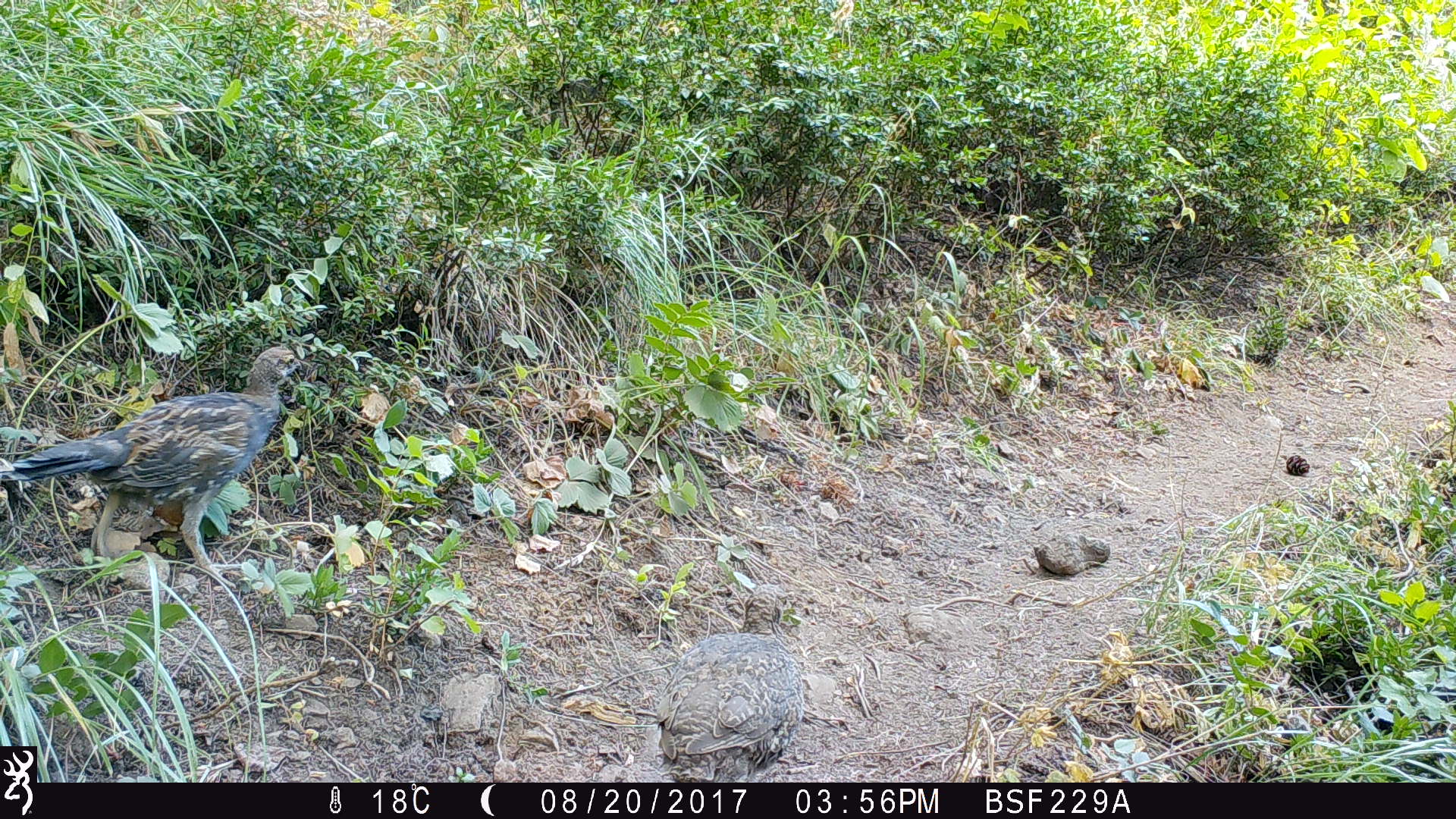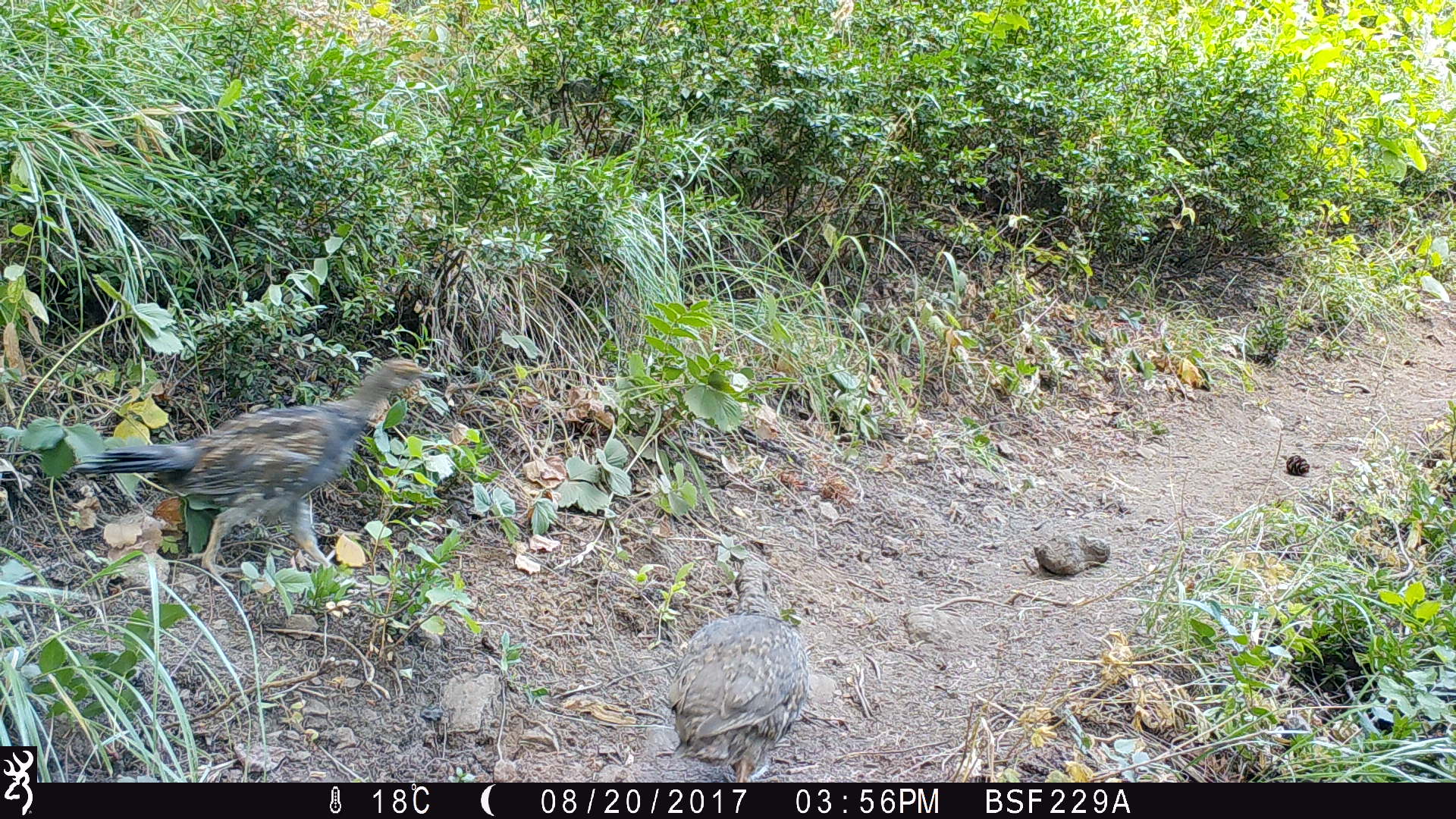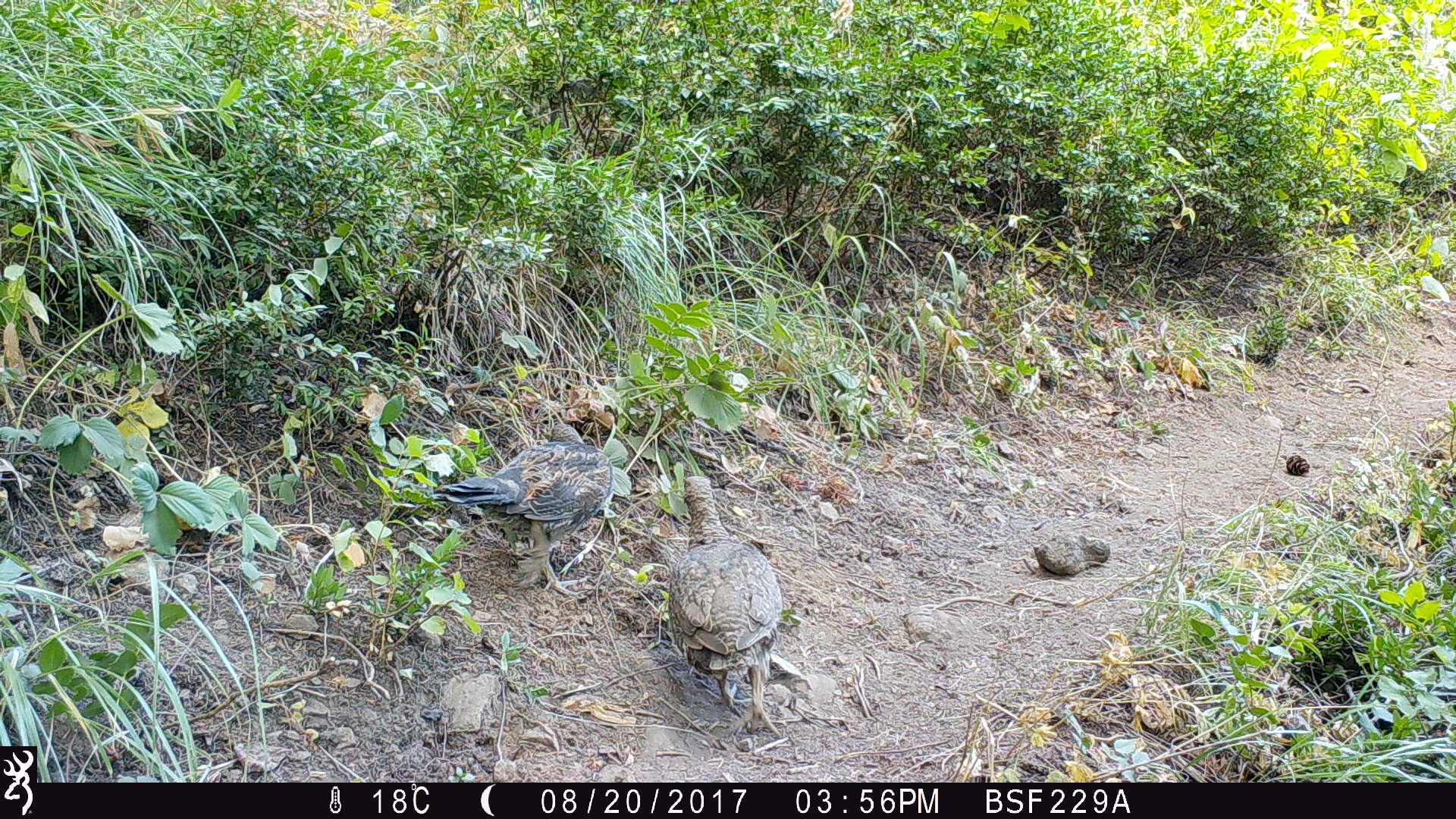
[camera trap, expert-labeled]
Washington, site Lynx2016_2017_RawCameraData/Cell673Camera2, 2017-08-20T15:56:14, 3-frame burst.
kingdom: Animalia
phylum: Chordata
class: Aves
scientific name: Aves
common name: birds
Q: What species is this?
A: Aves (birds).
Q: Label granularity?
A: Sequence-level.